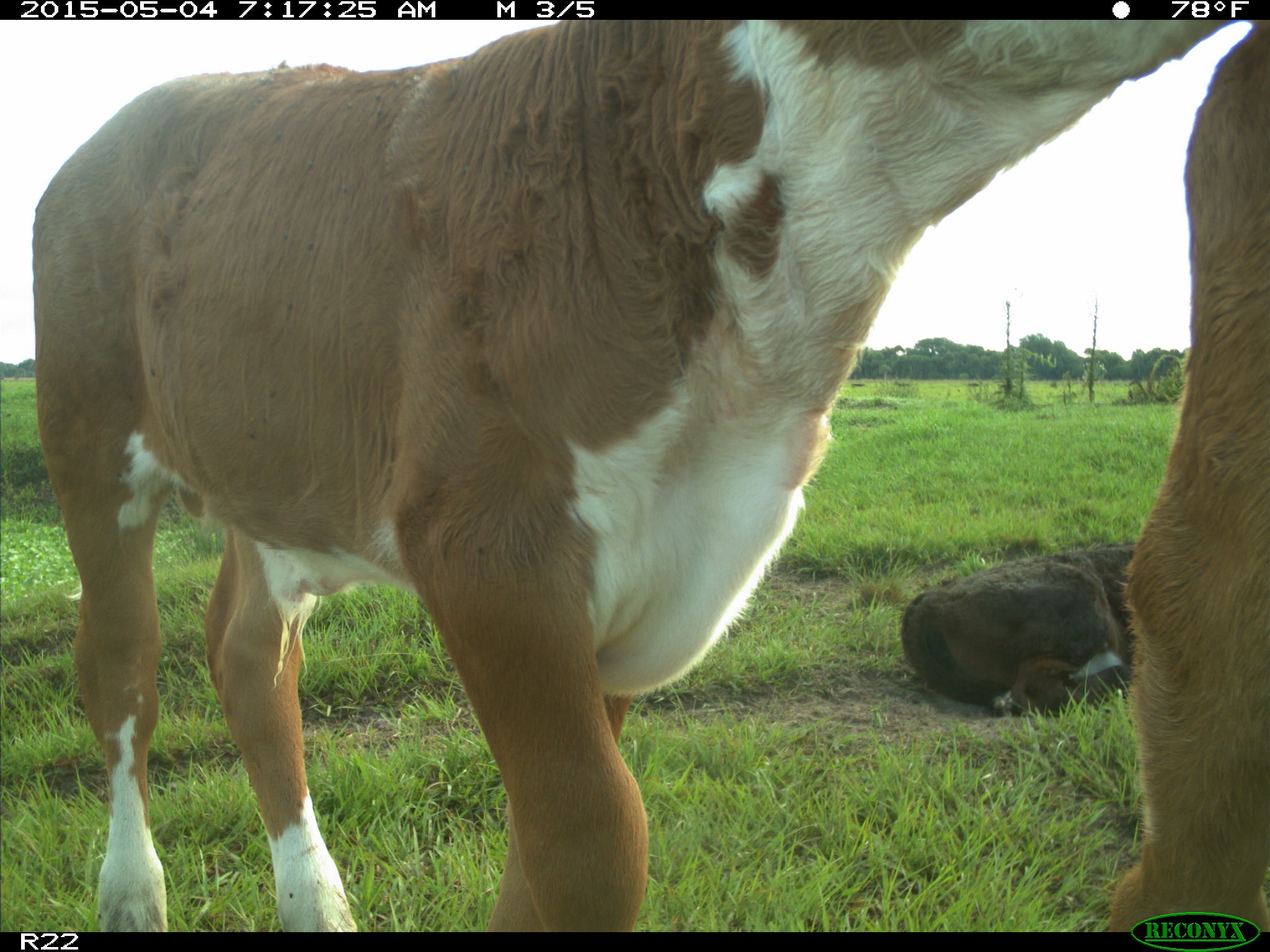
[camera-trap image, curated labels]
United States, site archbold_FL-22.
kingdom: Animalia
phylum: Chordata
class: Mammalia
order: Artiodactyla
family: Bovidae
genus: Bos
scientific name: Bos taurus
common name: domestic cow